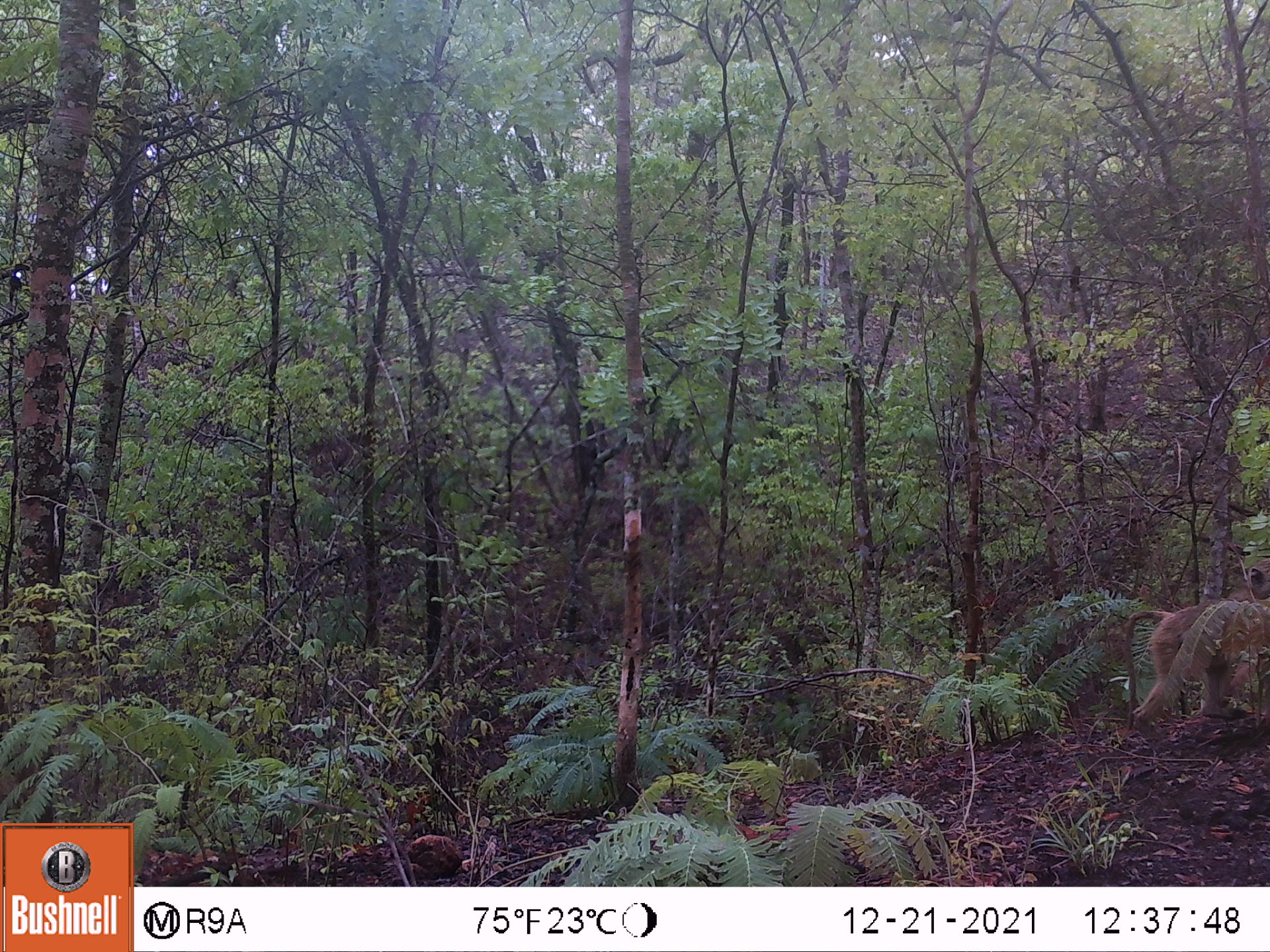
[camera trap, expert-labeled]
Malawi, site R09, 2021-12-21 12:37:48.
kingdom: Animalia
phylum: Chordata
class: Mammalia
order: Primates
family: Cercopithecidae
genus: Papio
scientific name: Papio cynocephalus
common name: yellow baboon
Yellow baboon (Papio cynocephalus), count 1.